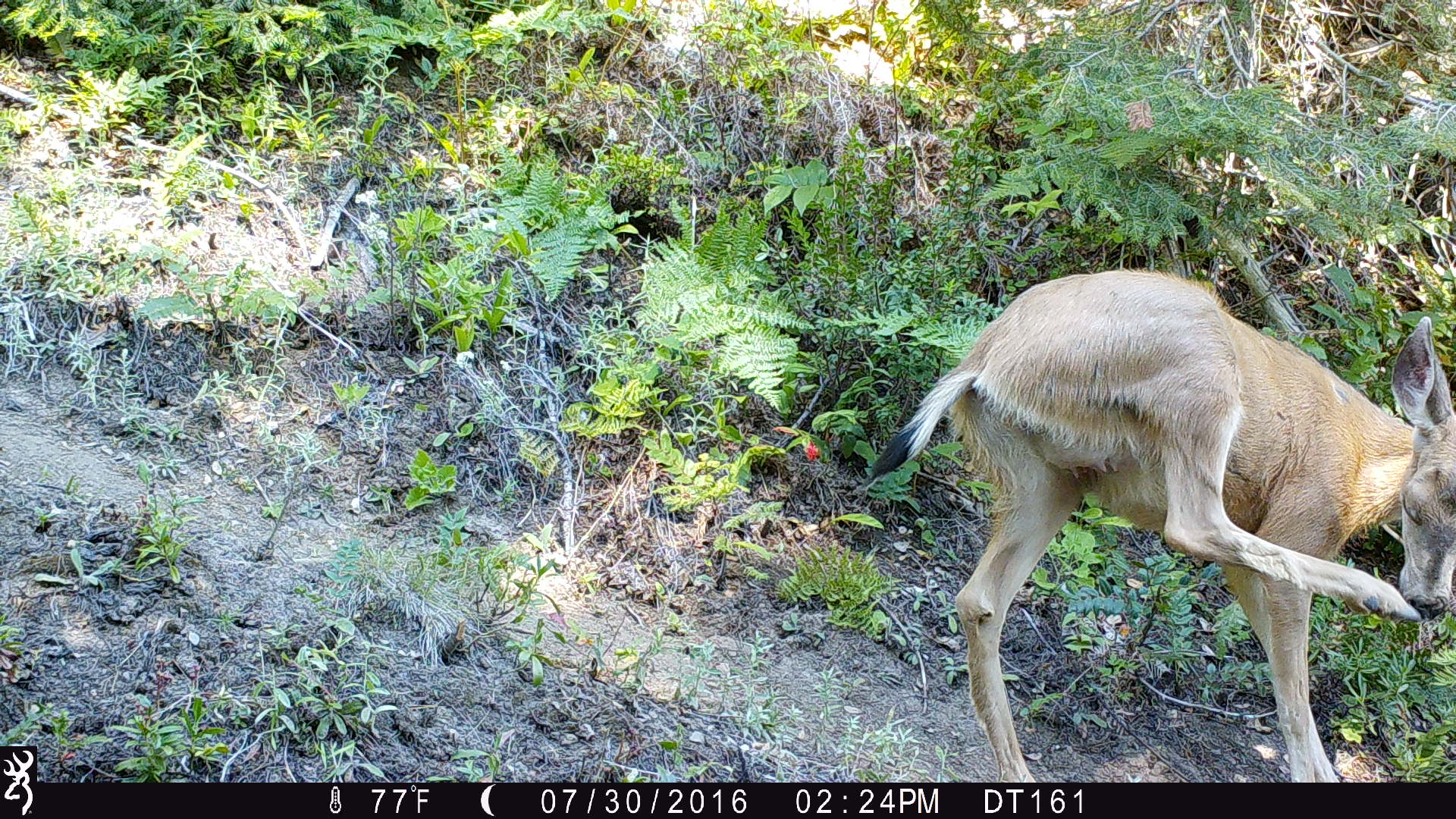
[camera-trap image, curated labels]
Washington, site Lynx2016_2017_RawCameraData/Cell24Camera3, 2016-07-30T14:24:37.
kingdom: Animalia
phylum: Chordata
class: Mammalia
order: Artiodactyla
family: Cervidae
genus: Odocoileus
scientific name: Odocoileus hemionus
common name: mule deer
Odocoileus hemionus (mule deer). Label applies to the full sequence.